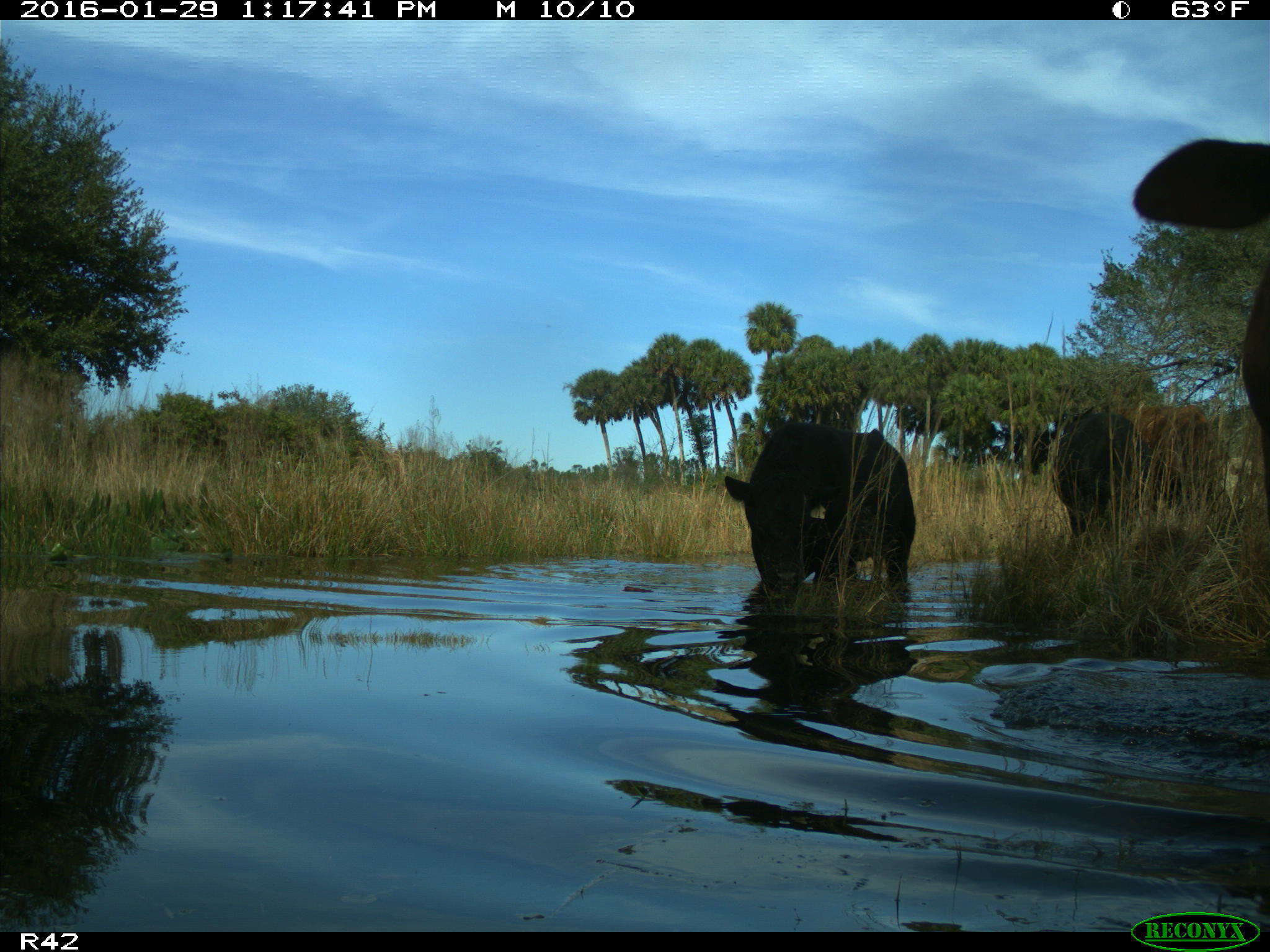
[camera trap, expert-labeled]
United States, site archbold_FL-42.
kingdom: Animalia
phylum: Chordata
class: Mammalia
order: Artiodactyla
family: Bovidae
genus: Bos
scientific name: Bos taurus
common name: domestic cow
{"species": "Bos taurus (domestic cow)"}